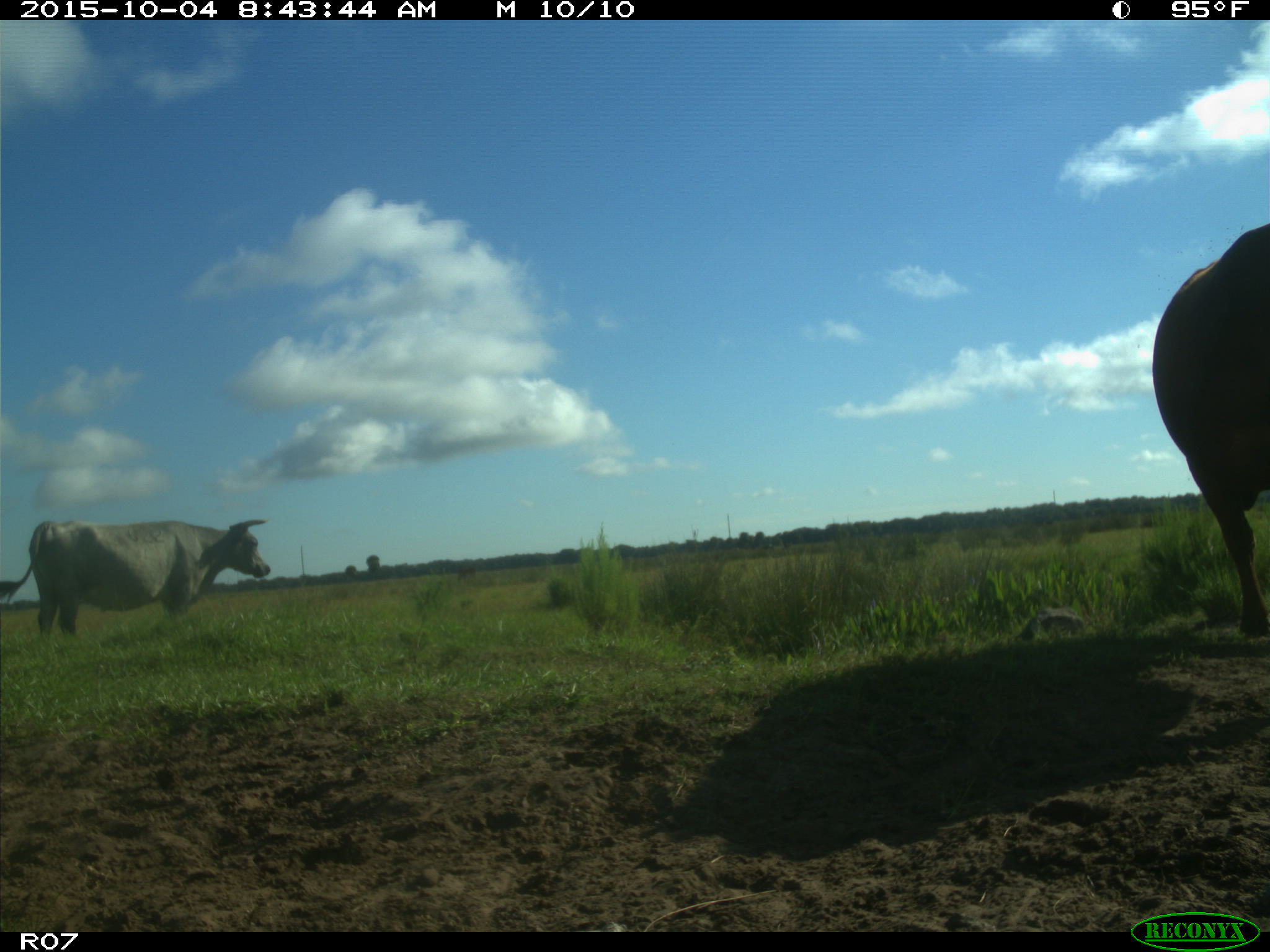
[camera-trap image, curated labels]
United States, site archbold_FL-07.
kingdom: Animalia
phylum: Chordata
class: Mammalia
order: Artiodactyla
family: Bovidae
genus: Bos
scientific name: Bos taurus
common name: domestic cow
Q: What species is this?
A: Bos taurus (domestic cow).